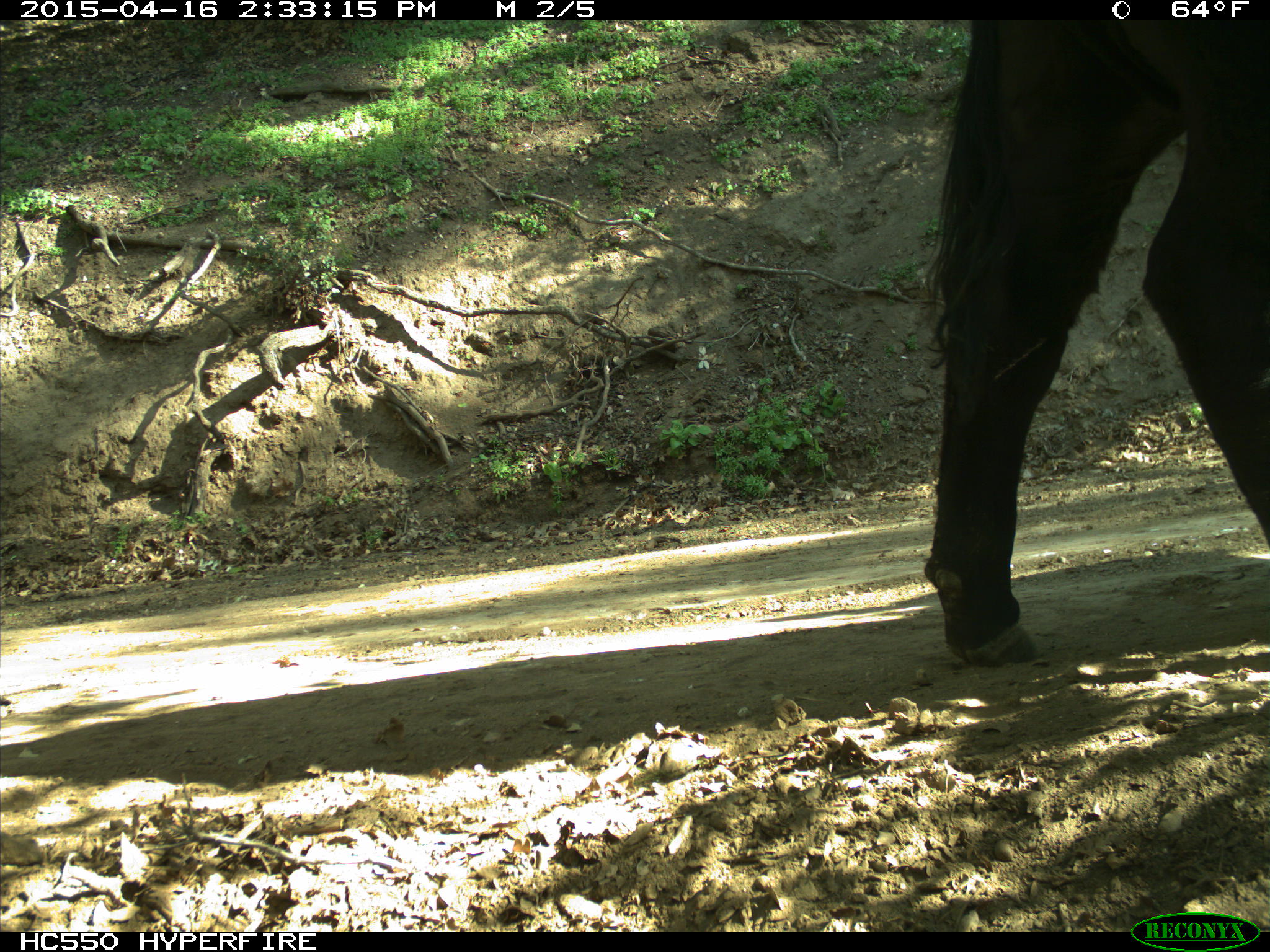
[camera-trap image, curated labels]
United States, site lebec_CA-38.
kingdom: Animalia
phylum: Chordata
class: Mammalia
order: Artiodactyla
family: Bovidae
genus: Bos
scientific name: Bos taurus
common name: domestic cow